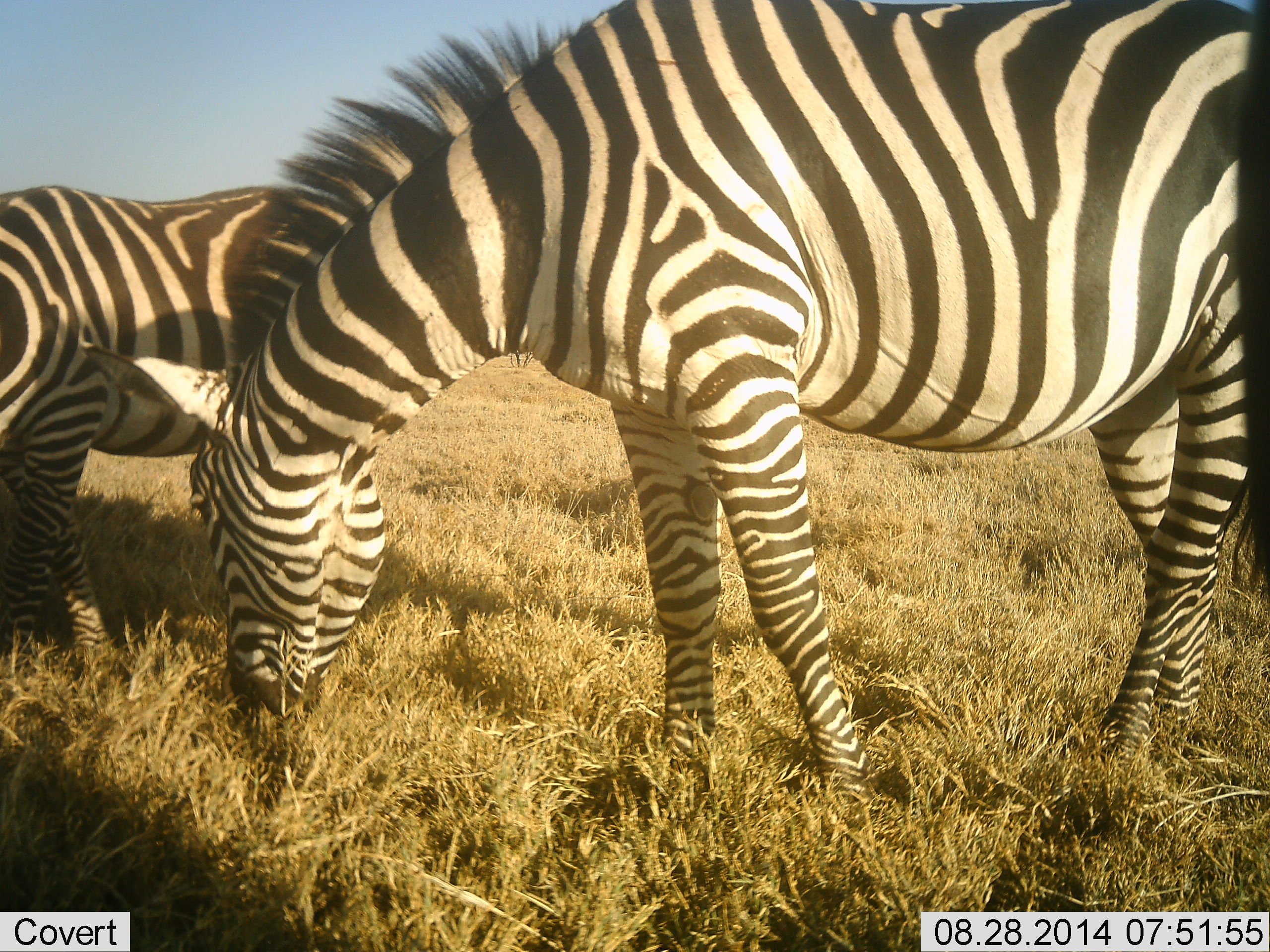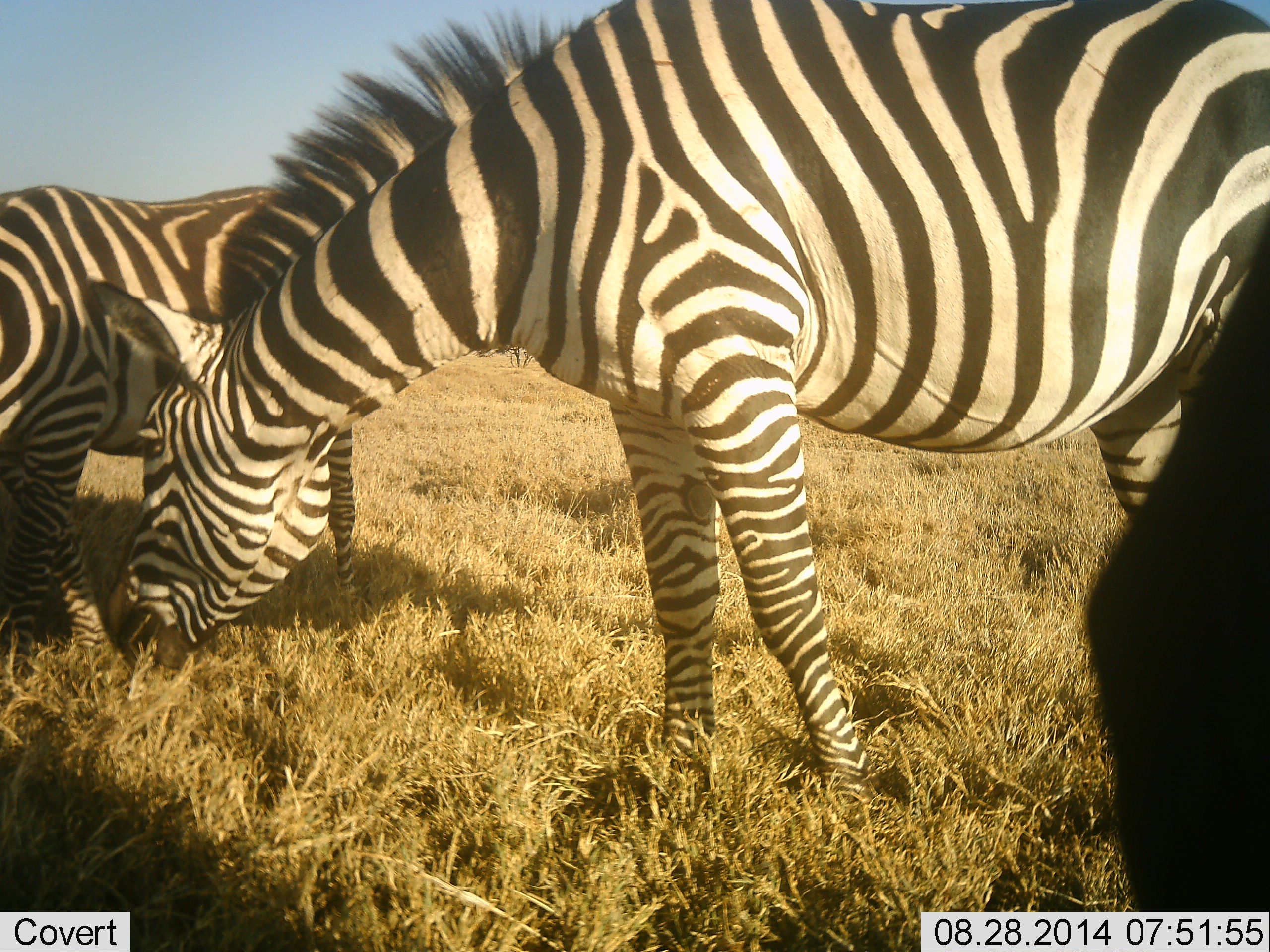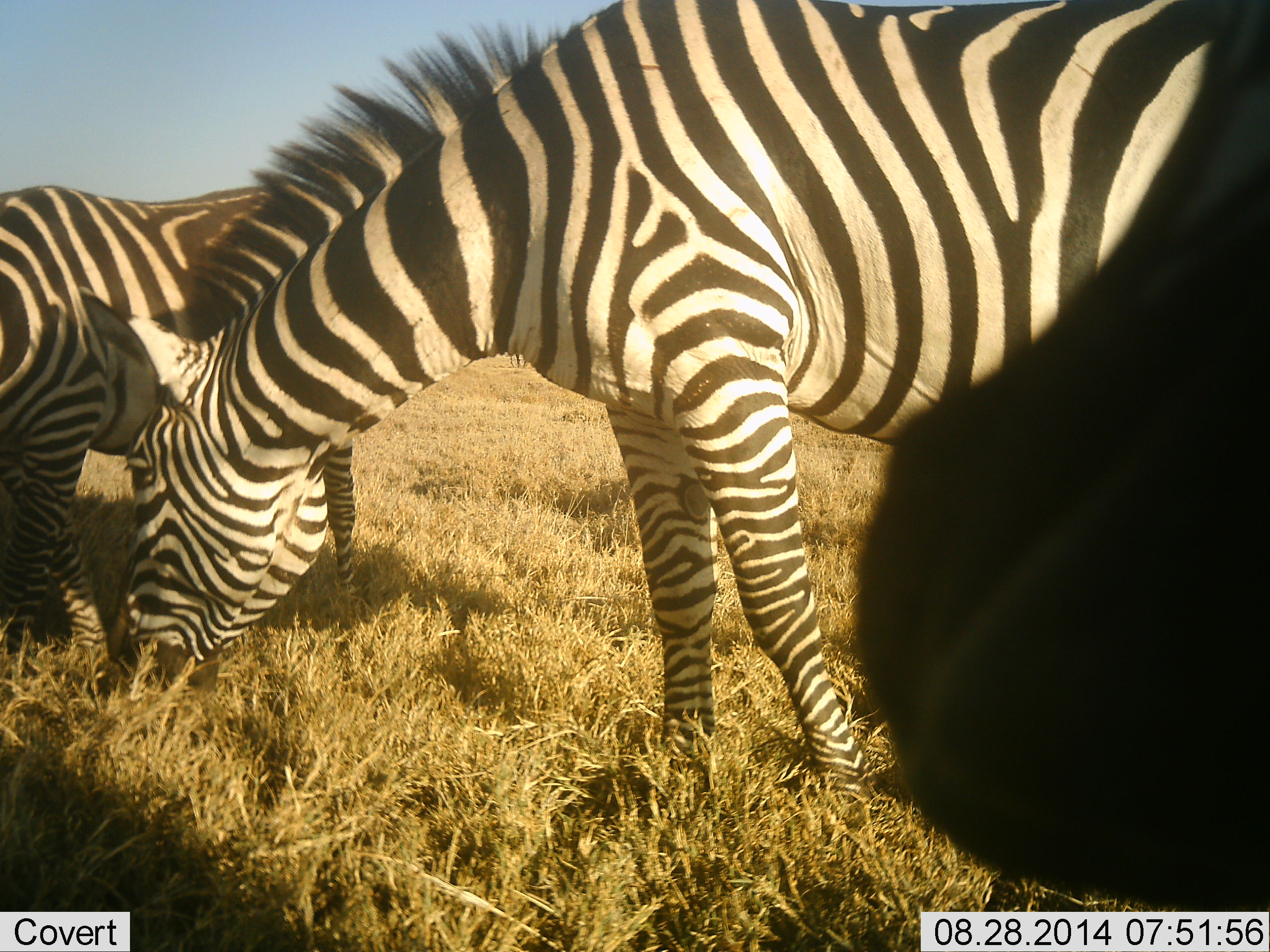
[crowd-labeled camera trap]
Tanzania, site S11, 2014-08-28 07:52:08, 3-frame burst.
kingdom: Animalia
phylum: Chordata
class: Mammalia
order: Perissodactyla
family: Equidae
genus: Equus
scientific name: Equus quagga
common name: plains zebra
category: zebra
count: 3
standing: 50%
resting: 0%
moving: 10%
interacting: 0%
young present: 0%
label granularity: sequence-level